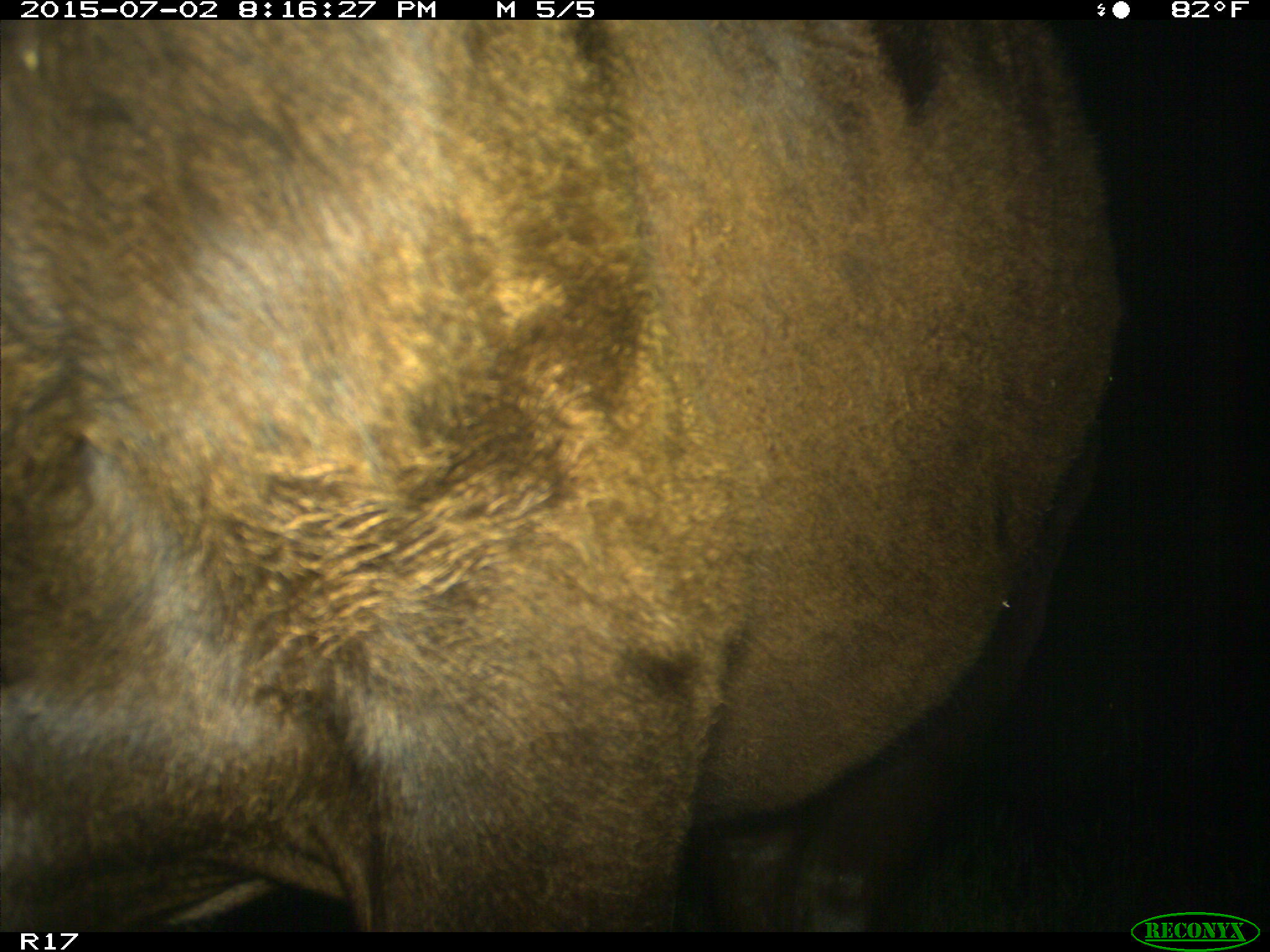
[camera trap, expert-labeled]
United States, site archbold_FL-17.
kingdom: Animalia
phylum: Chordata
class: Mammalia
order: Artiodactyla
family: Bovidae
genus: Bos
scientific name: Bos taurus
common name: domestic cow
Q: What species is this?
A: Bos taurus (domestic cow).